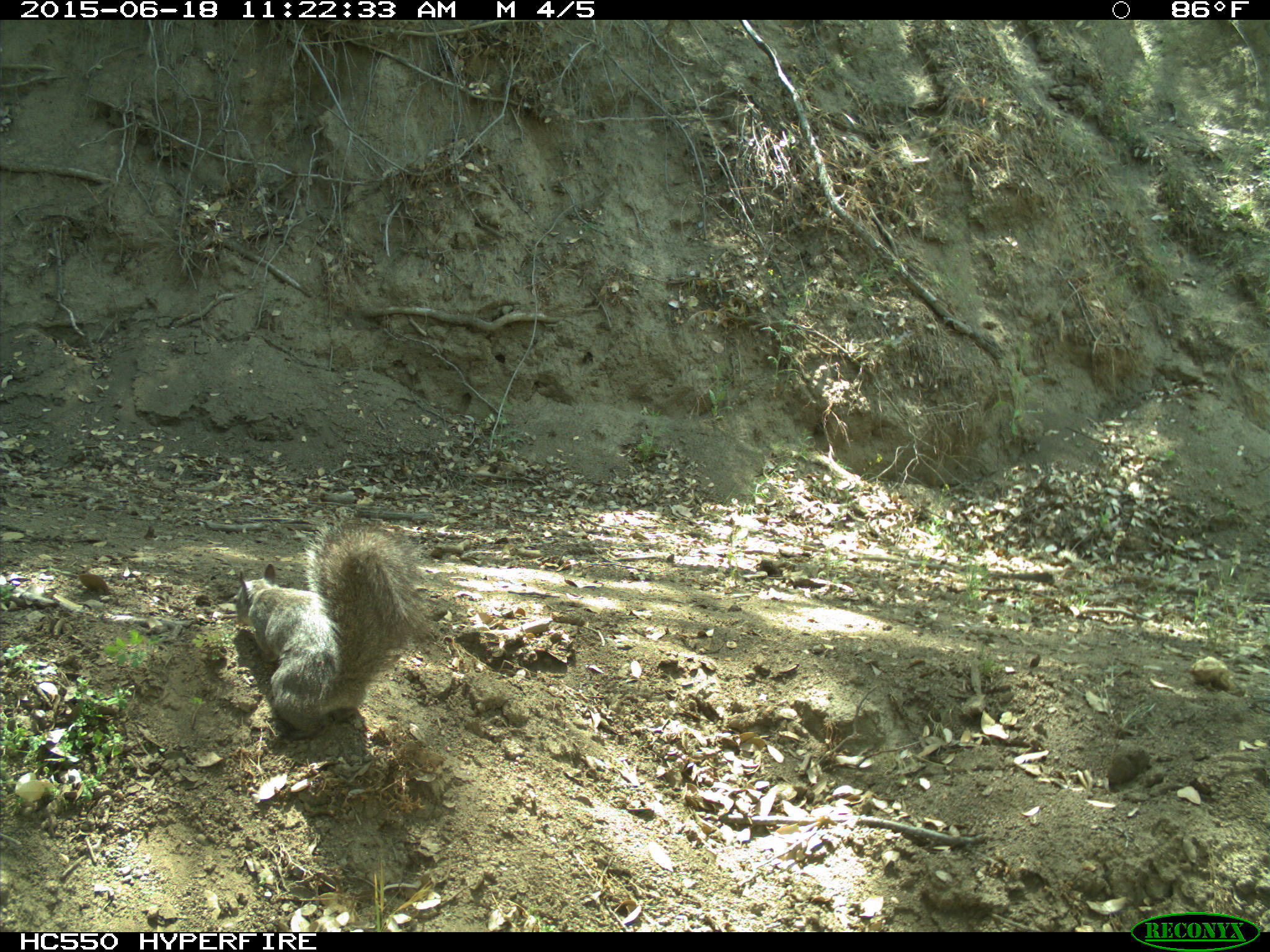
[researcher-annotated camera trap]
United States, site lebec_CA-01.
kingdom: Animalia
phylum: Chordata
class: Mammalia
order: Rodentia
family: Sciuridae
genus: Sciurus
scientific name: Sciurus carolinensis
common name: eastern gray squirrel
Sciurus carolinensis (eastern gray squirrel).